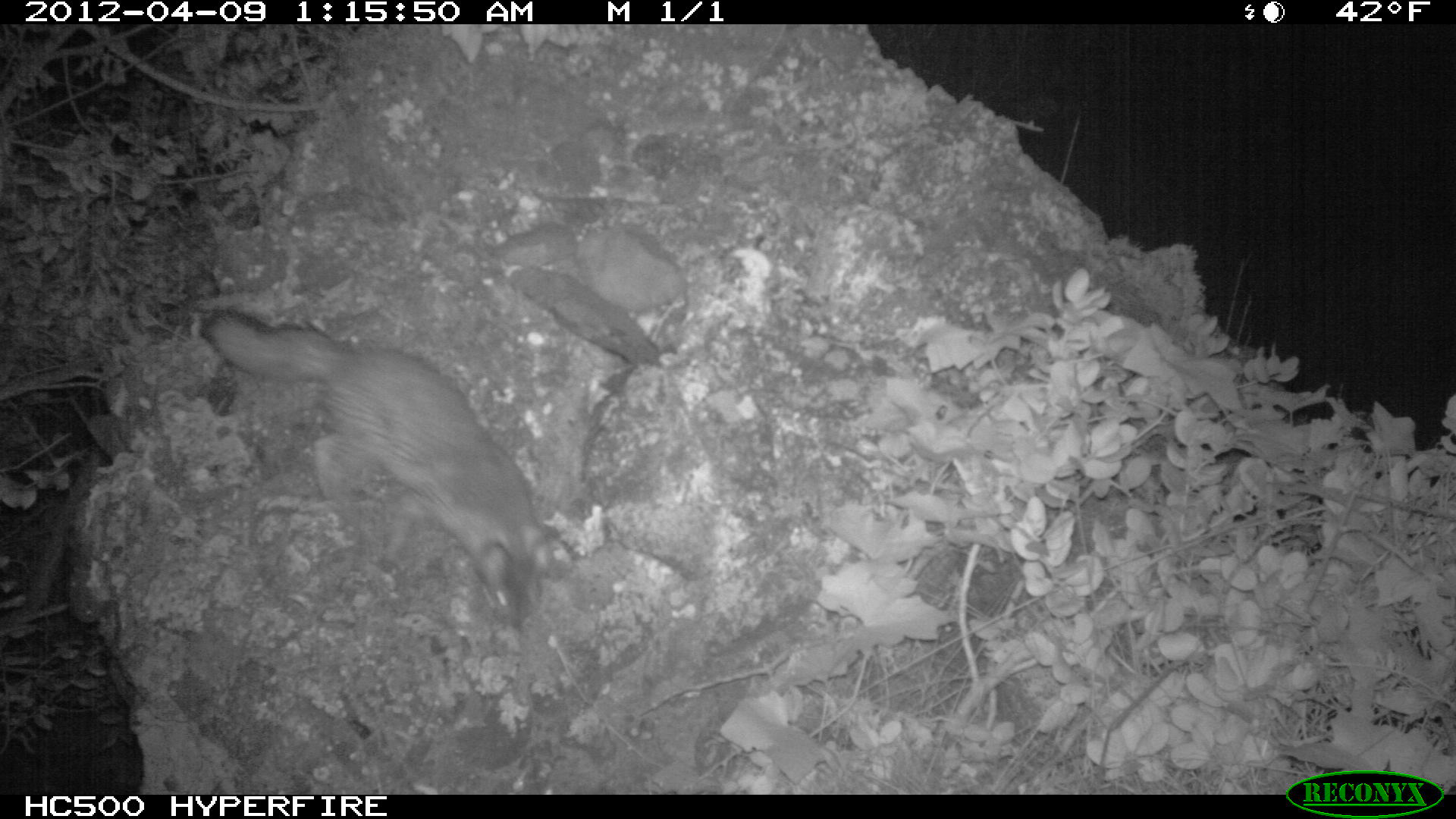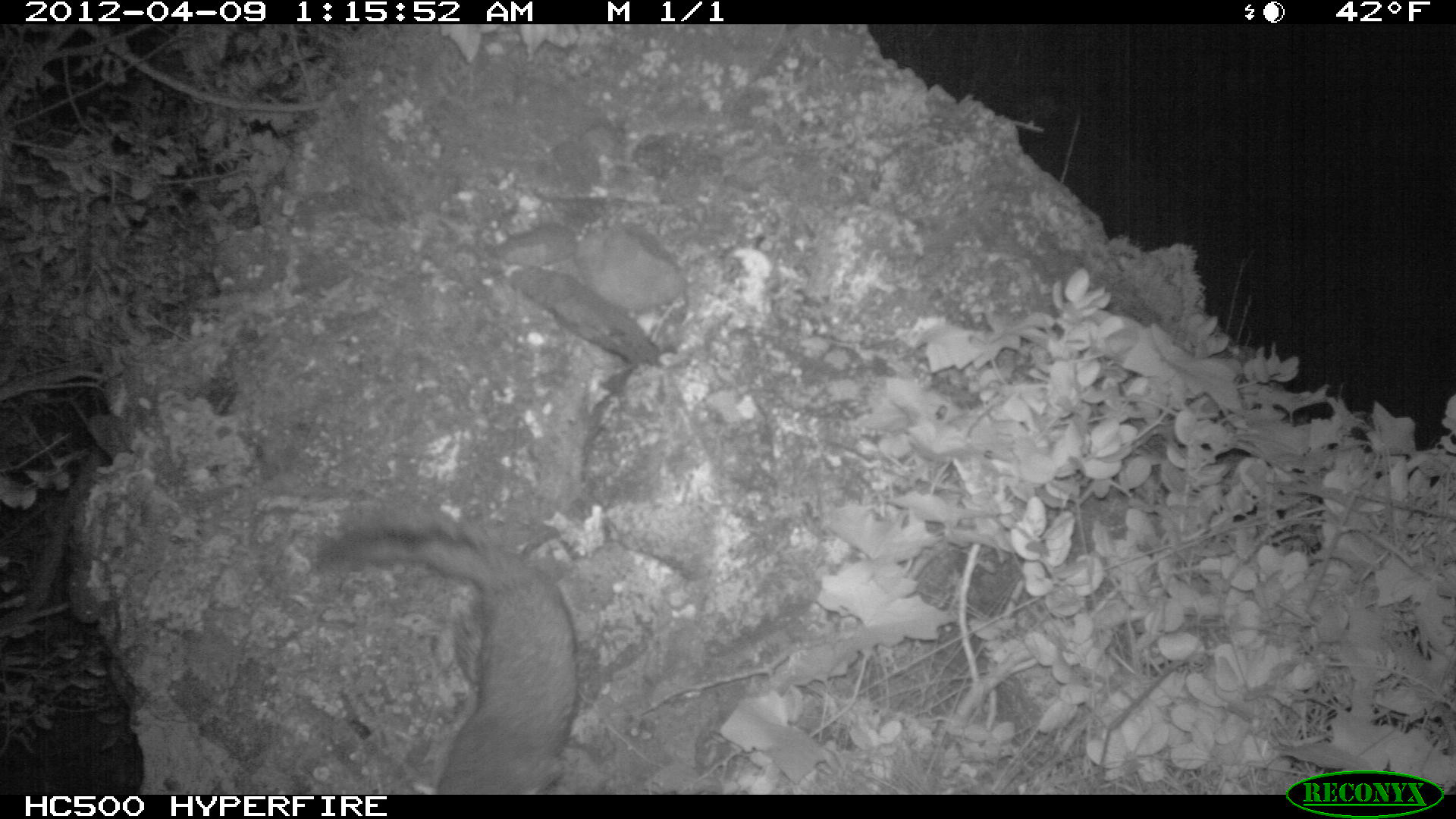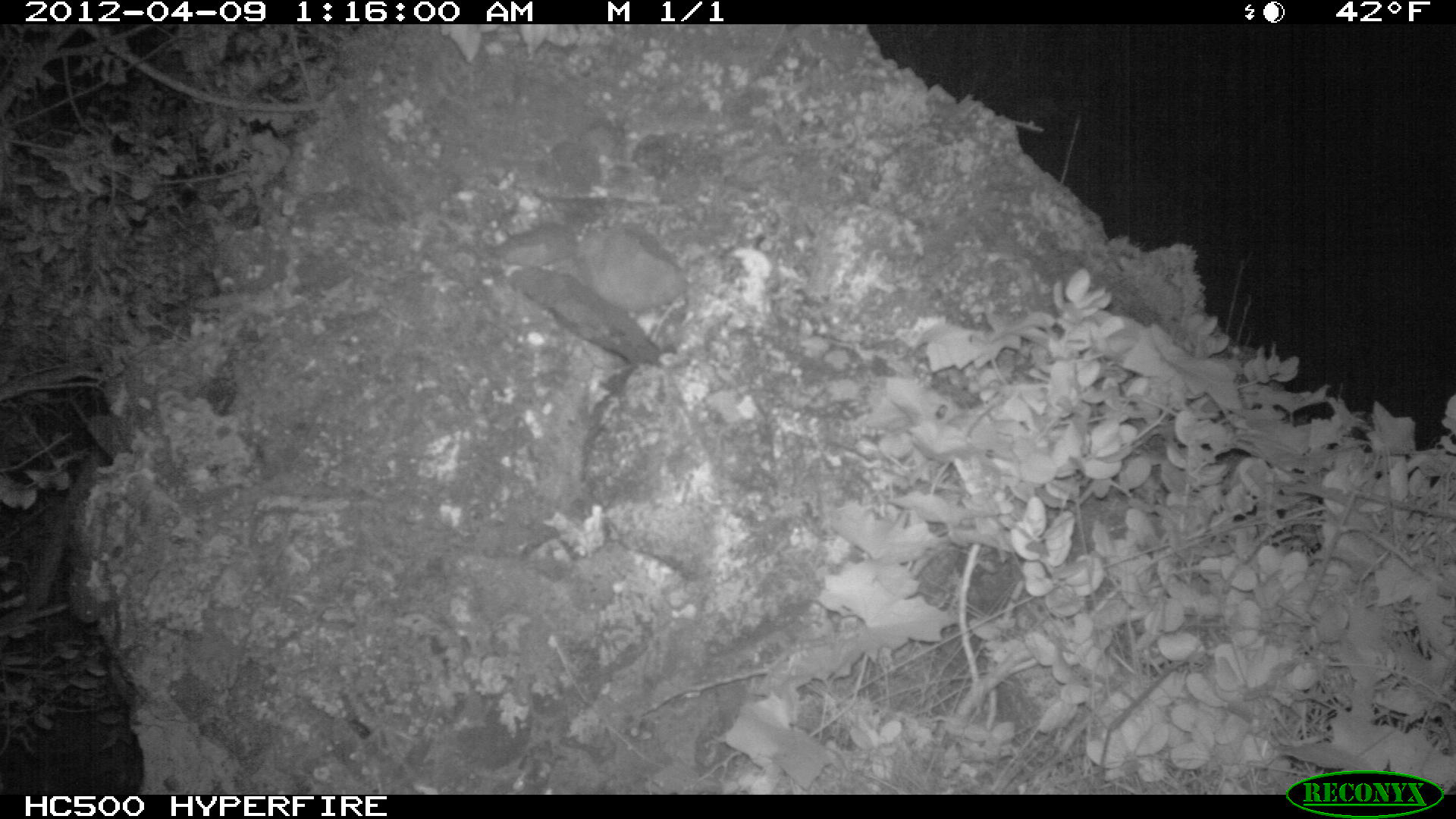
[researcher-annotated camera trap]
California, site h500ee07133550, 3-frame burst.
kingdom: Animalia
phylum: Chordata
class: Mammalia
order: Carnivora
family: Canidae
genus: Urocyon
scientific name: Urocyon littoralis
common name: island fox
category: fox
Fox (island fox) (Urocyon littoralis).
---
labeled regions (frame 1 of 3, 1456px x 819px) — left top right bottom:
fox: 199 307 552 633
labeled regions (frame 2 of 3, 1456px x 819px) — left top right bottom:
fox: 318 518 578 794